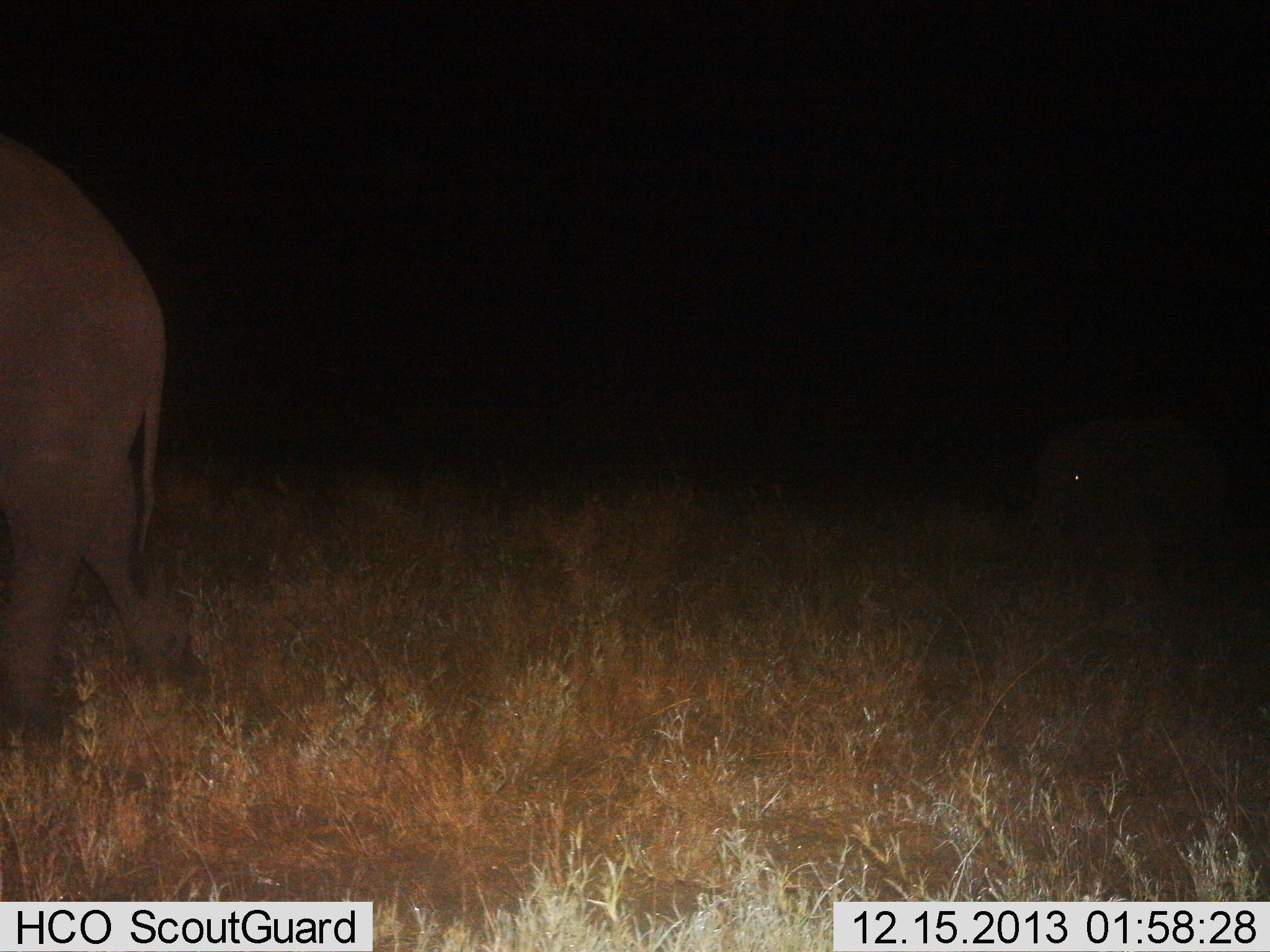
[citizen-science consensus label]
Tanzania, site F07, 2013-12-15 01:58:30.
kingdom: Animalia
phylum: Chordata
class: Mammalia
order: Proboscidea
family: Elephantidae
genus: Loxodonta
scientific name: Loxodonta africana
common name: african bush elephant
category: elephant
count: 2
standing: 36%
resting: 0%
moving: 64%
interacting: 0%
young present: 18%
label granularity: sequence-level